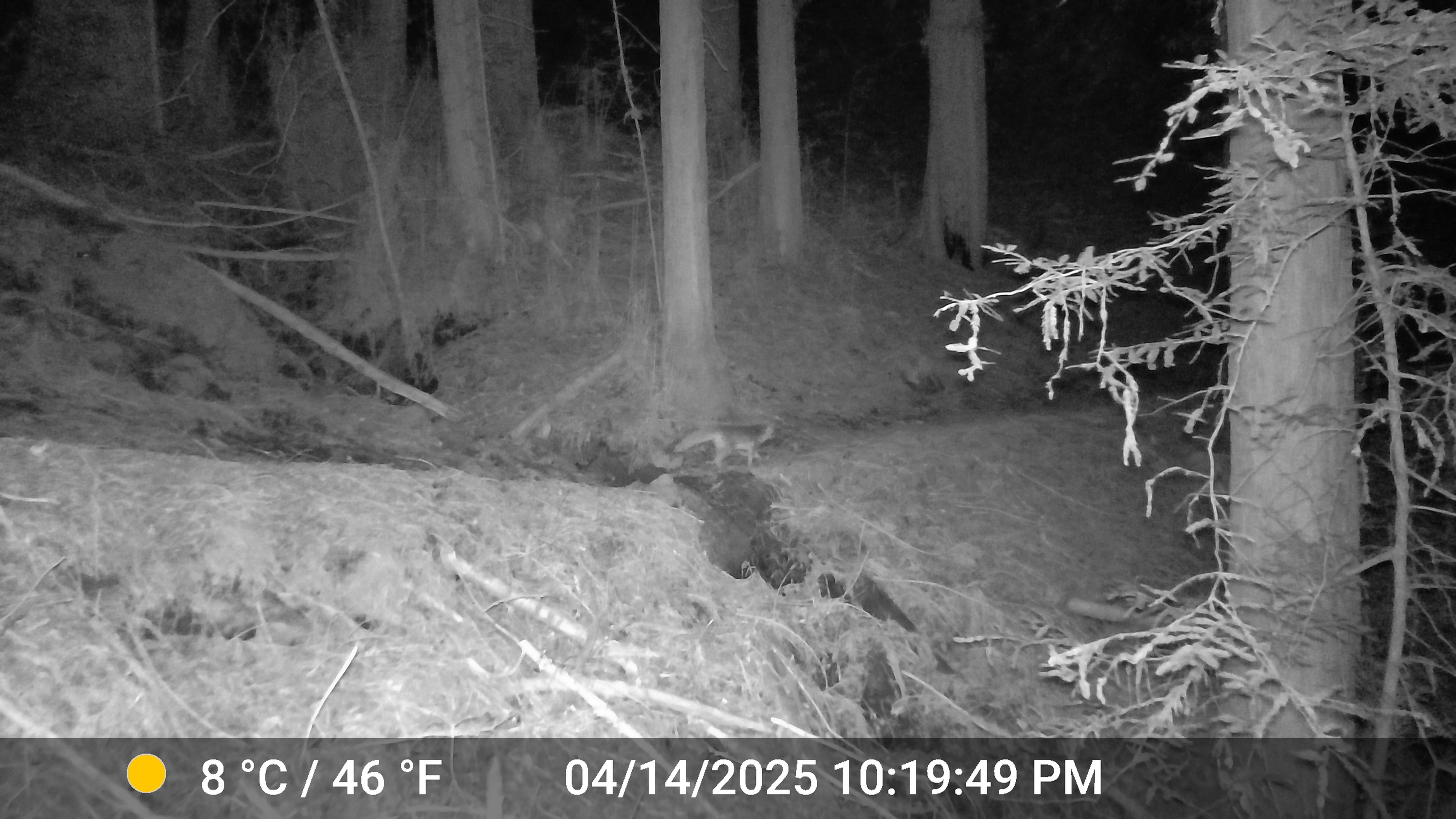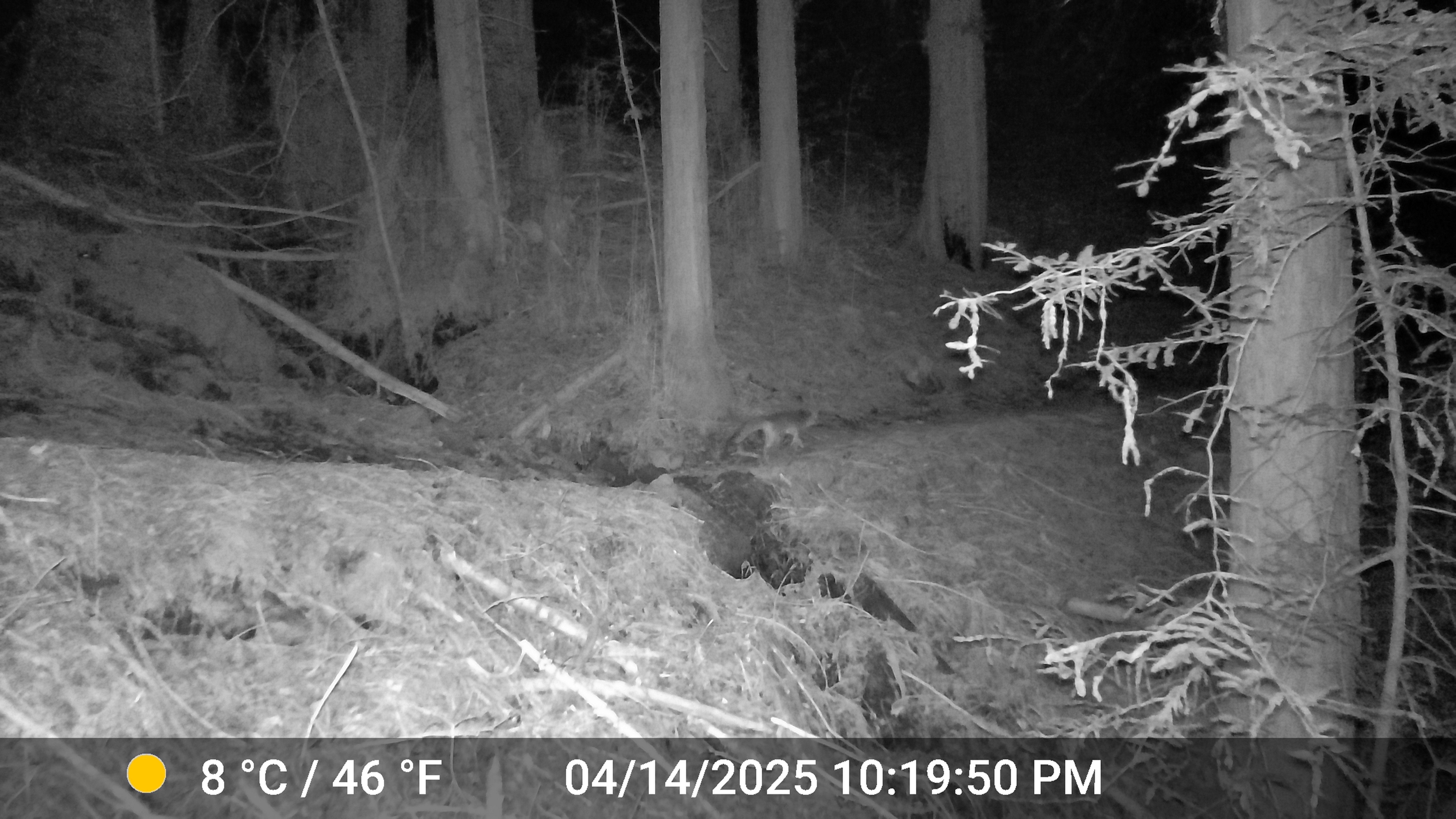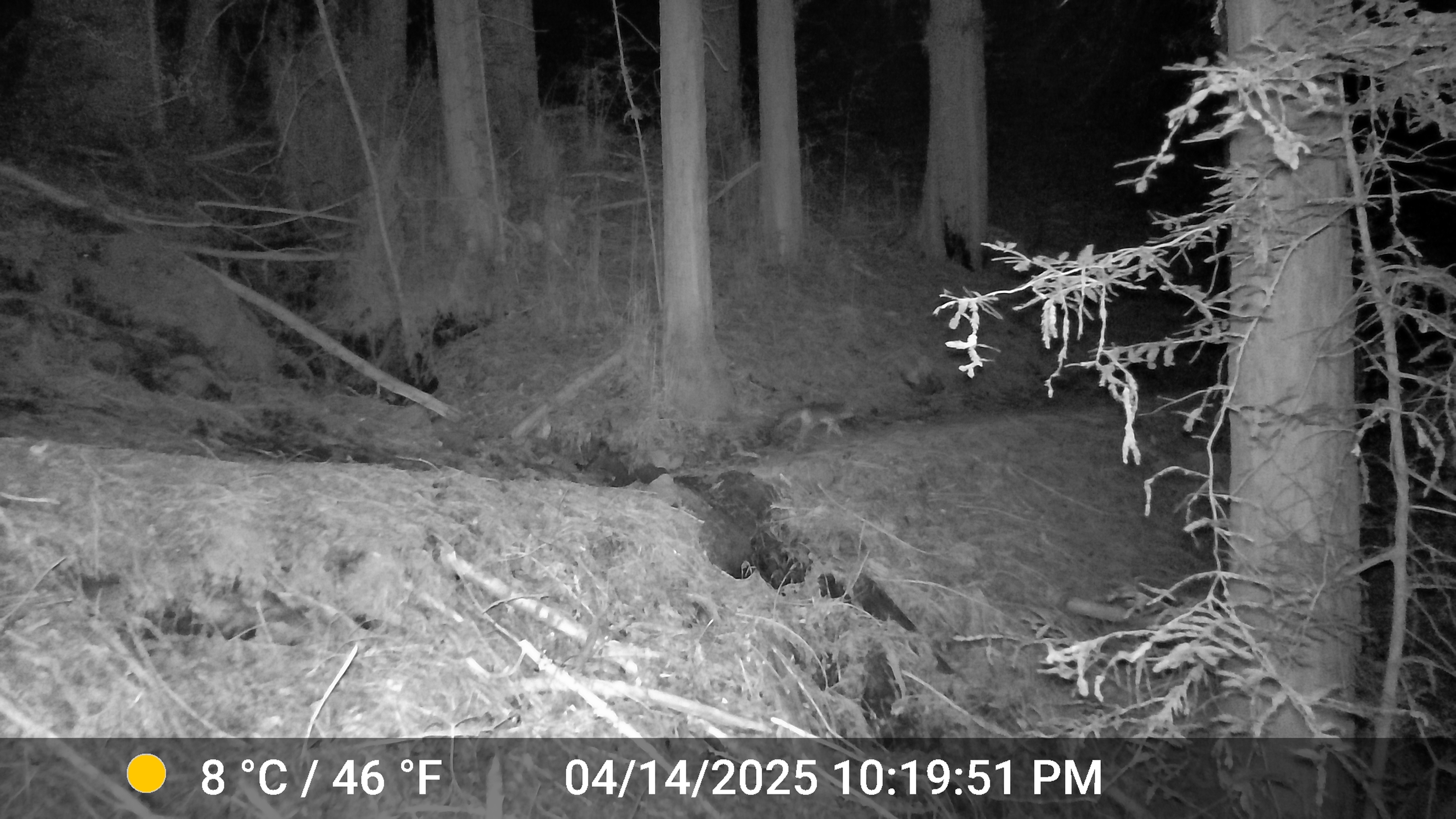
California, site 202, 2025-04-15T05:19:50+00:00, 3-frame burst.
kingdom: Animalia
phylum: Chordata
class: Mammalia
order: Carnivora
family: Canidae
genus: Urocyon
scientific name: Urocyon cinereoargenteus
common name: gray fox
Gray fox (Urocyon cinereoargenteus).